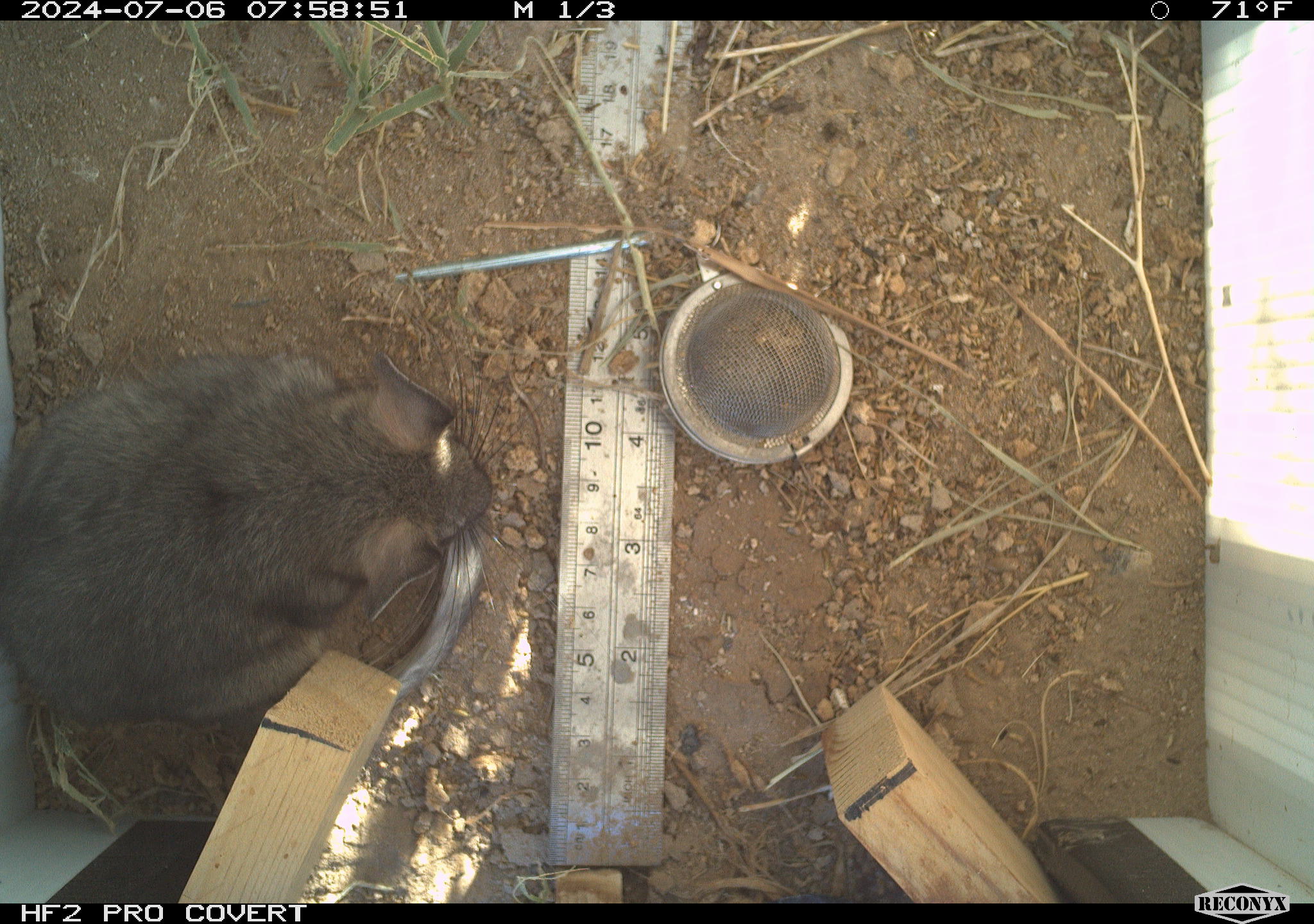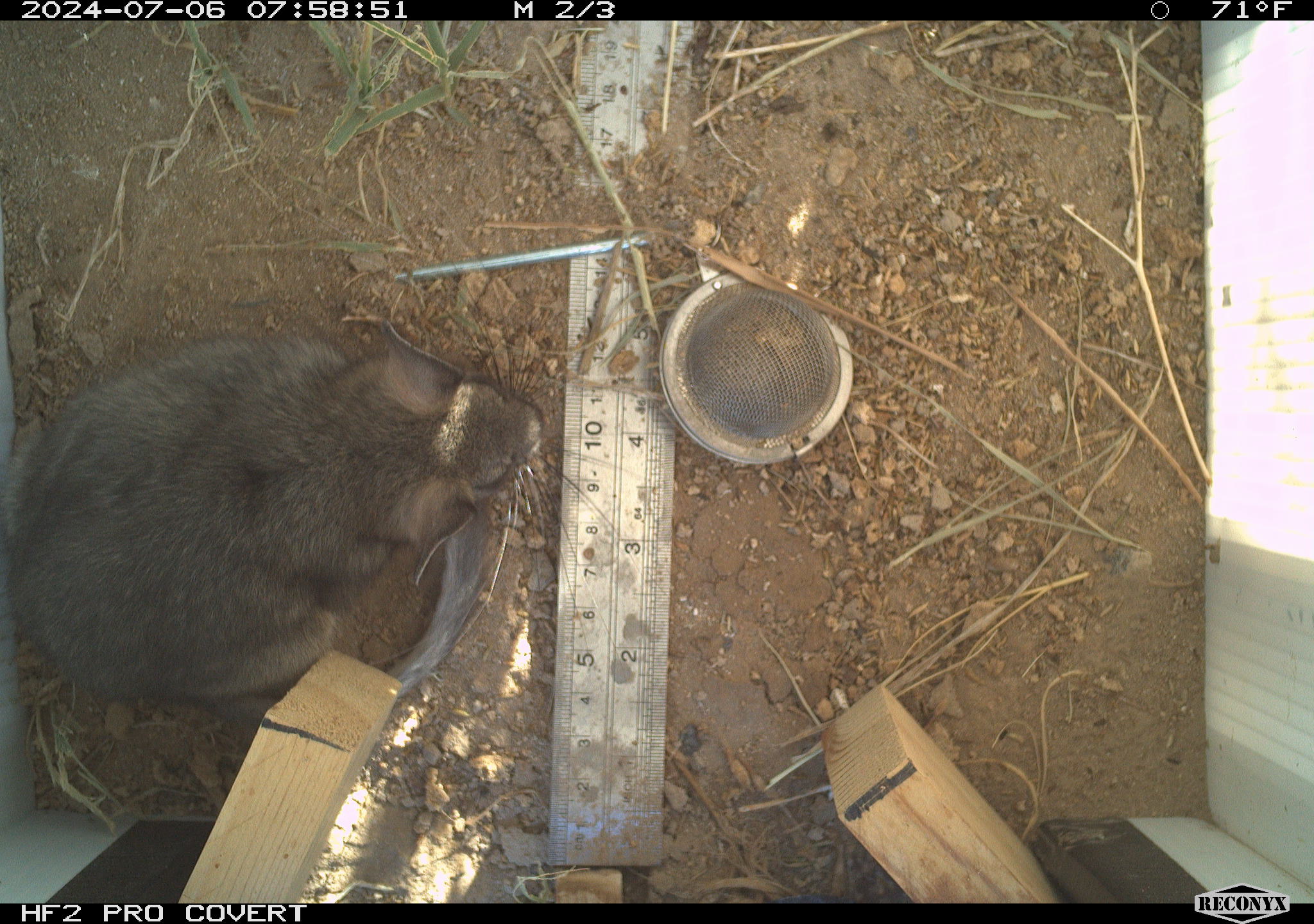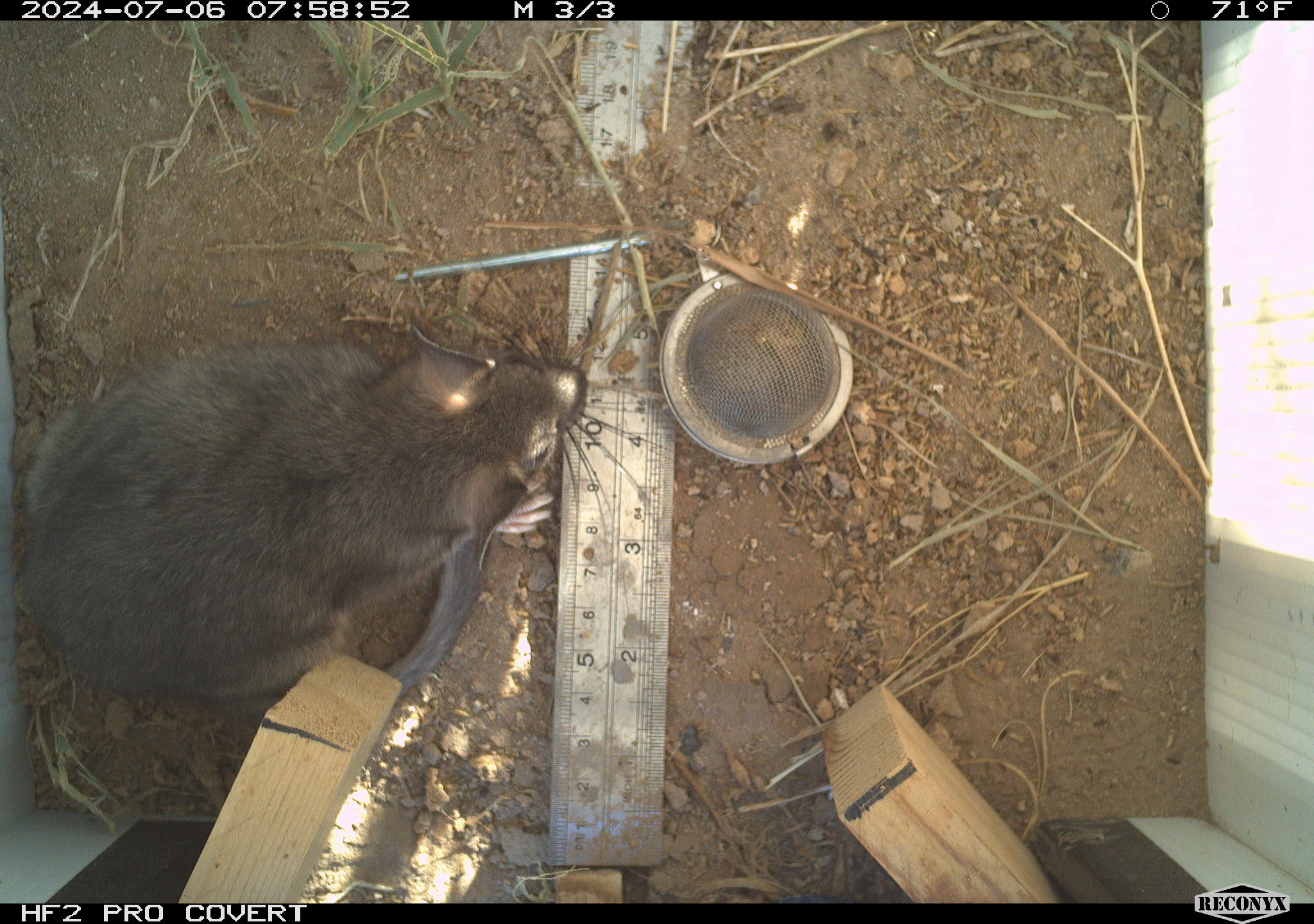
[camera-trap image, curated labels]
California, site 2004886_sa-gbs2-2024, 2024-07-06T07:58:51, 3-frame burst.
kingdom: Animalia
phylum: Chordata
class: Mammalia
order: Rodentia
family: Cricetidae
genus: Neotoma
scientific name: Neotoma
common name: pack rat or woodrat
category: neotoma species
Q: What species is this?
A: Neotoma species (pack rat or woodrat) (Neotoma).